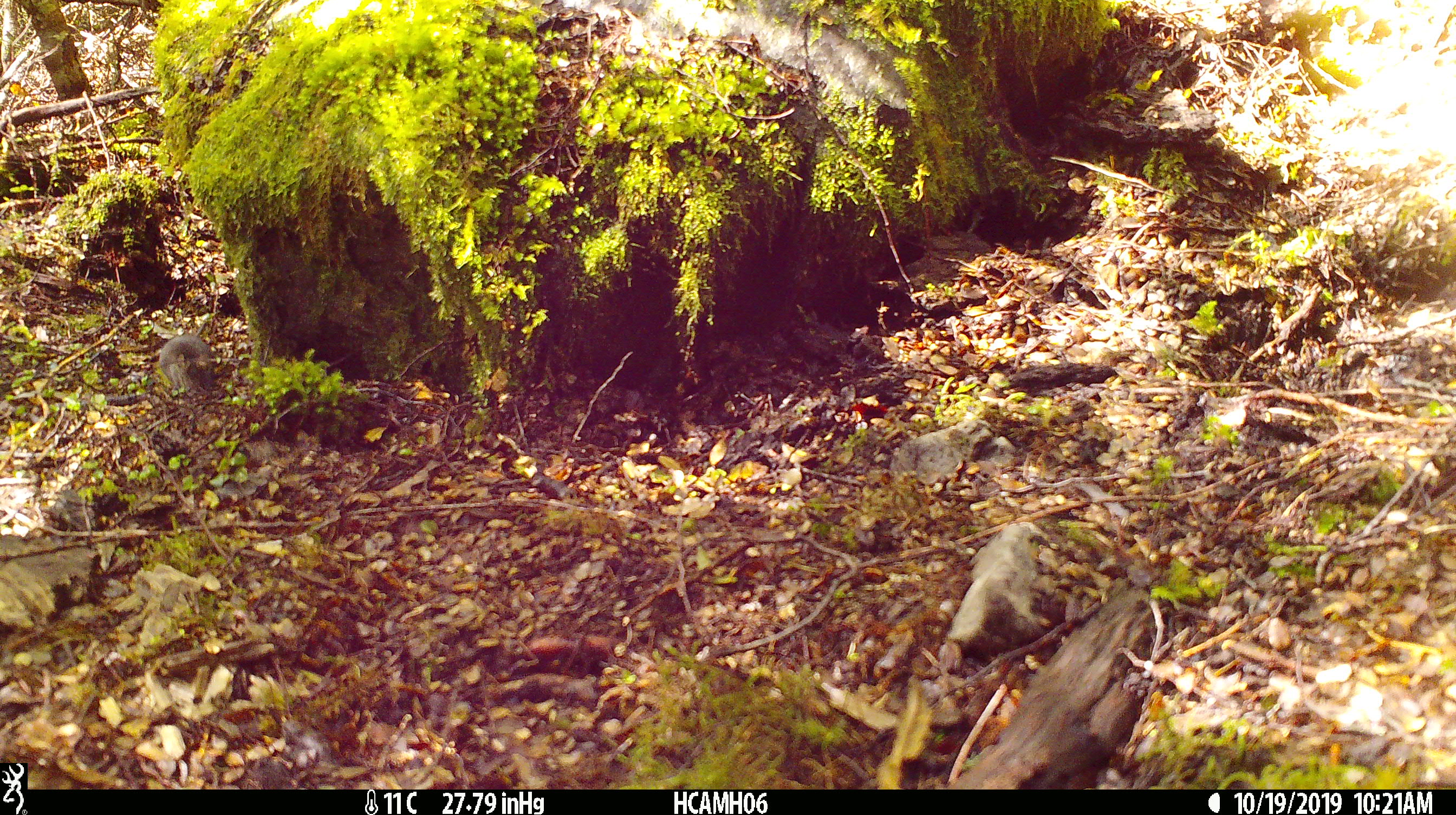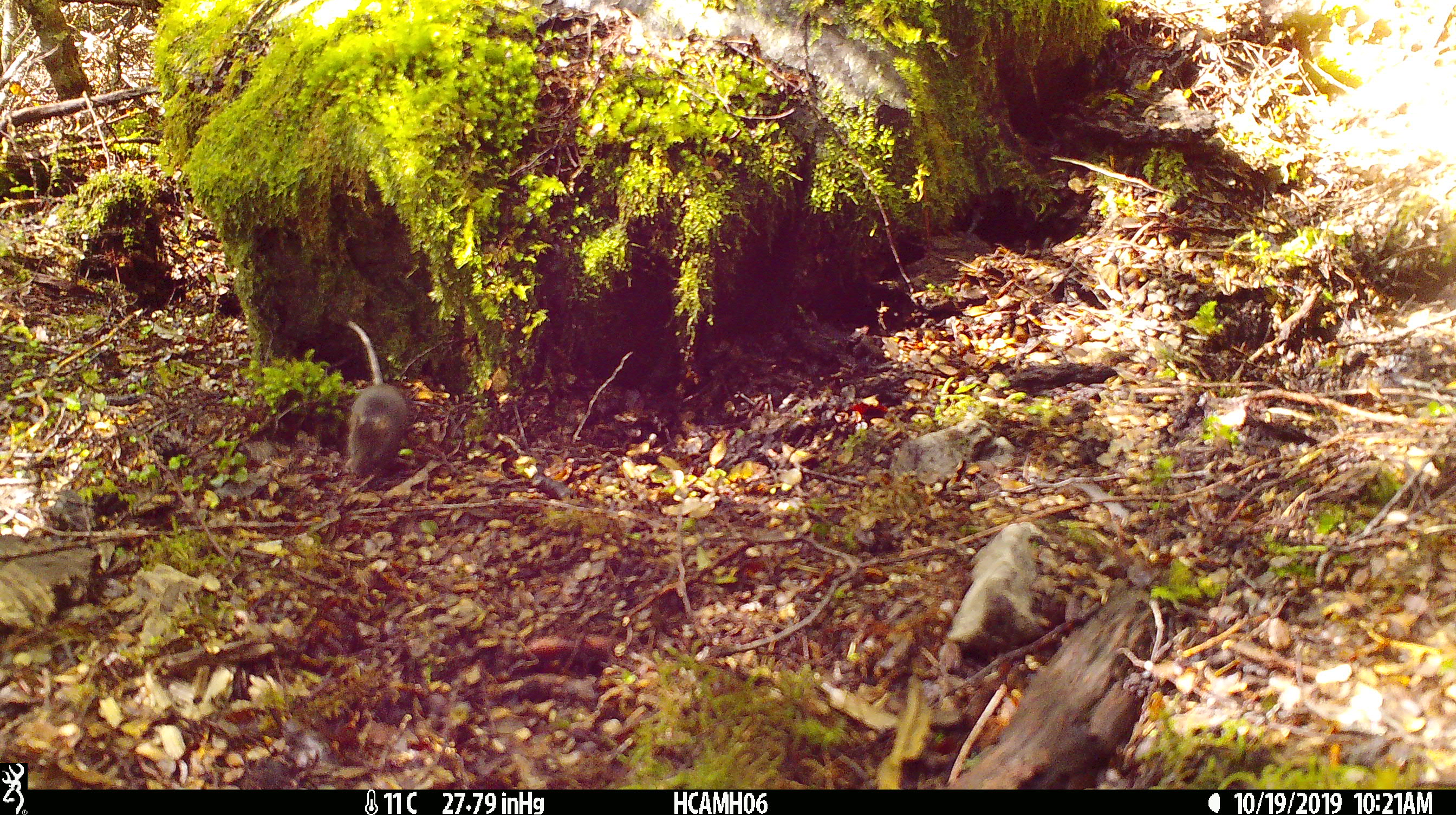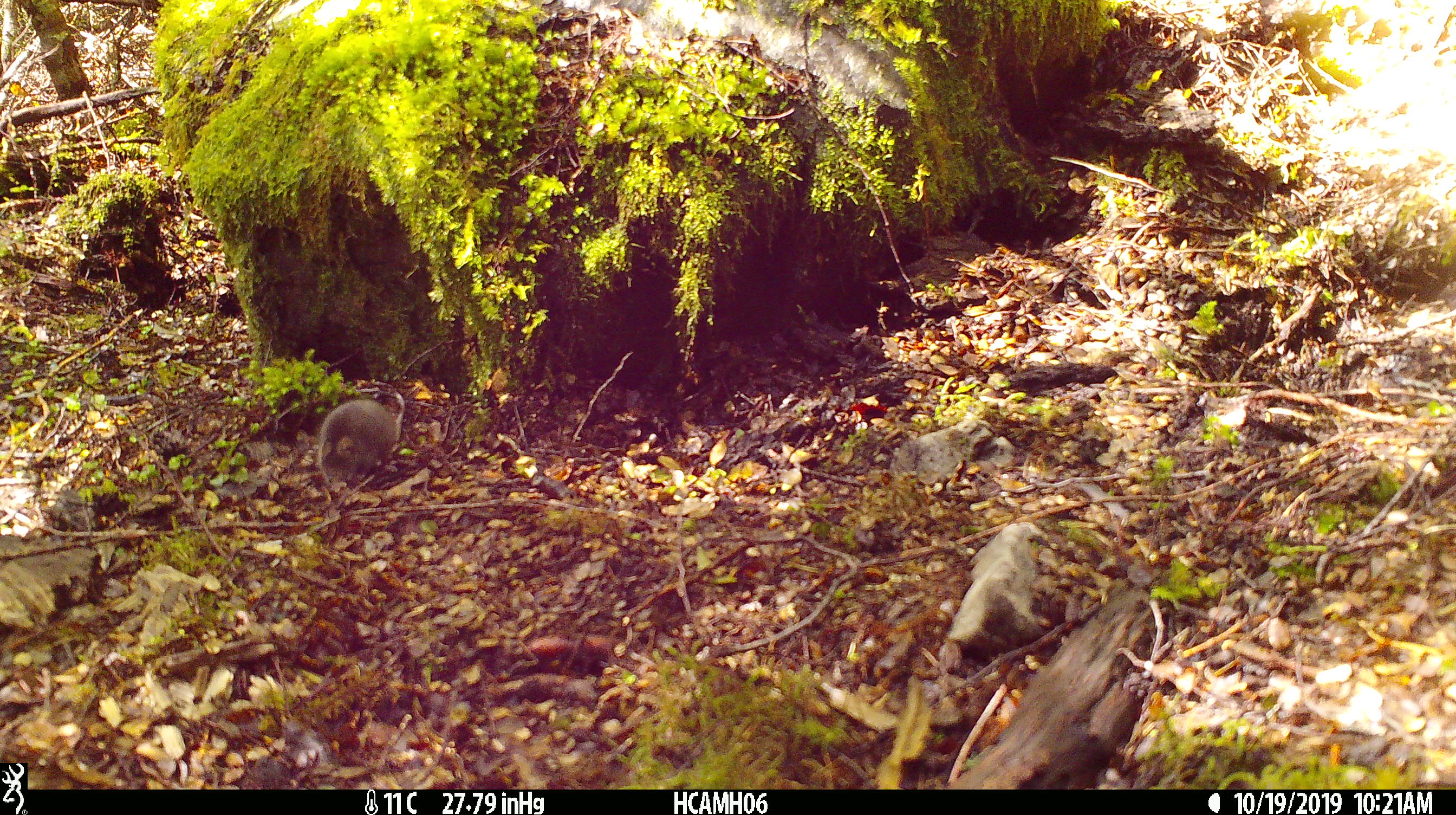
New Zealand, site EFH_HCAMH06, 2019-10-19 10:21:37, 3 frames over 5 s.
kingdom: Animalia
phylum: Chordata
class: Mammalia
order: Rodentia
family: Muridae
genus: Mus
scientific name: Mus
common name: mouse